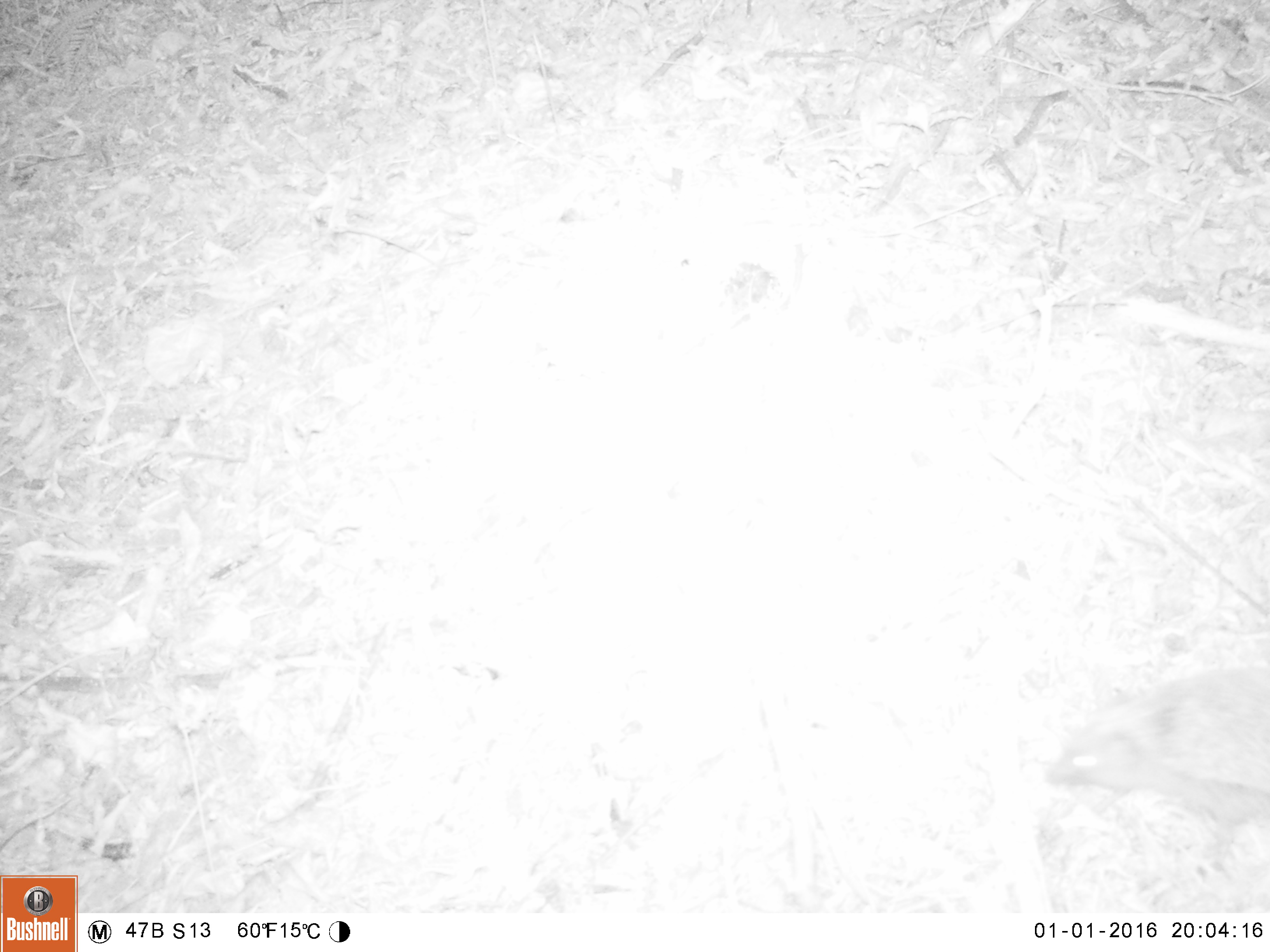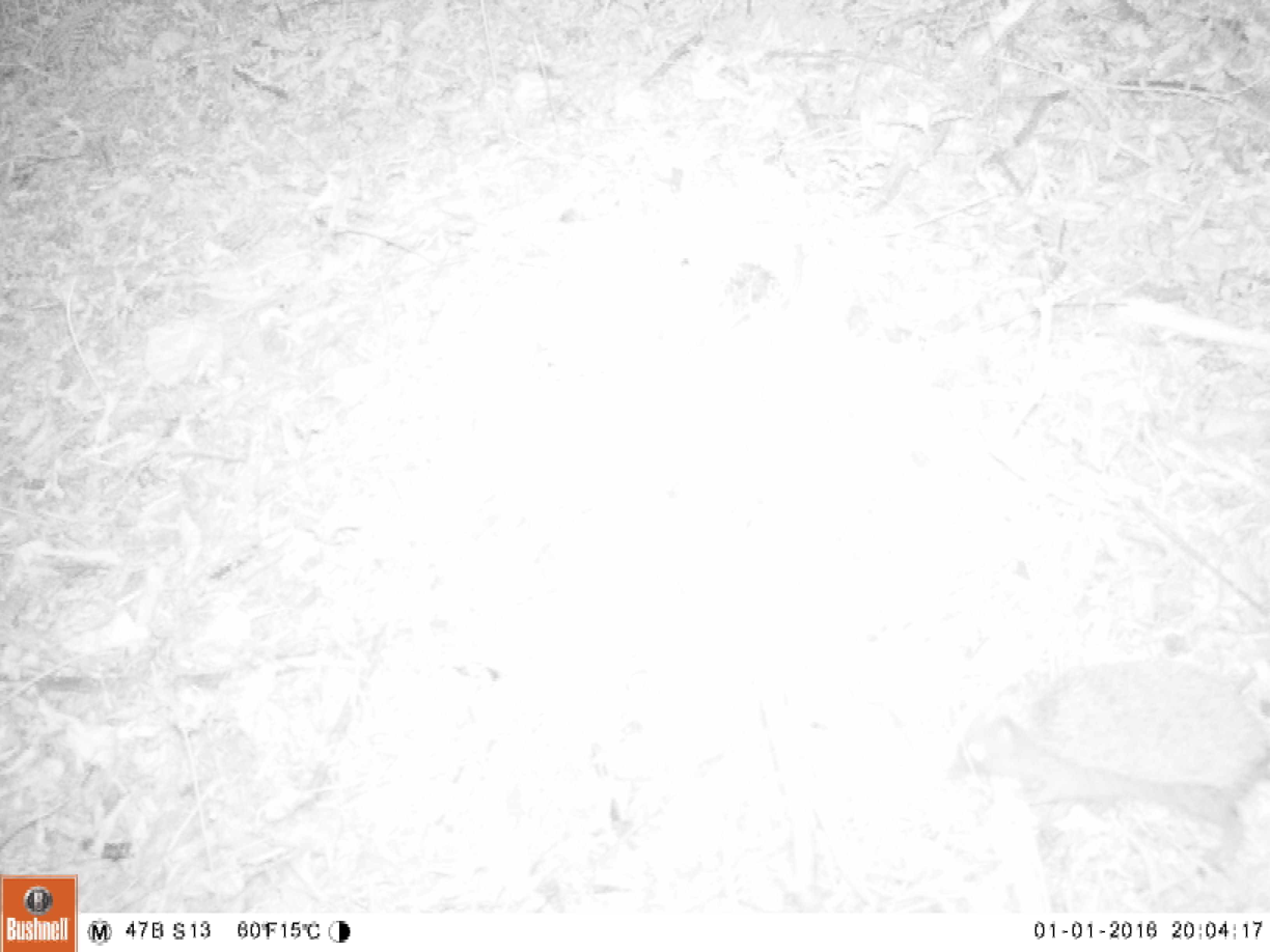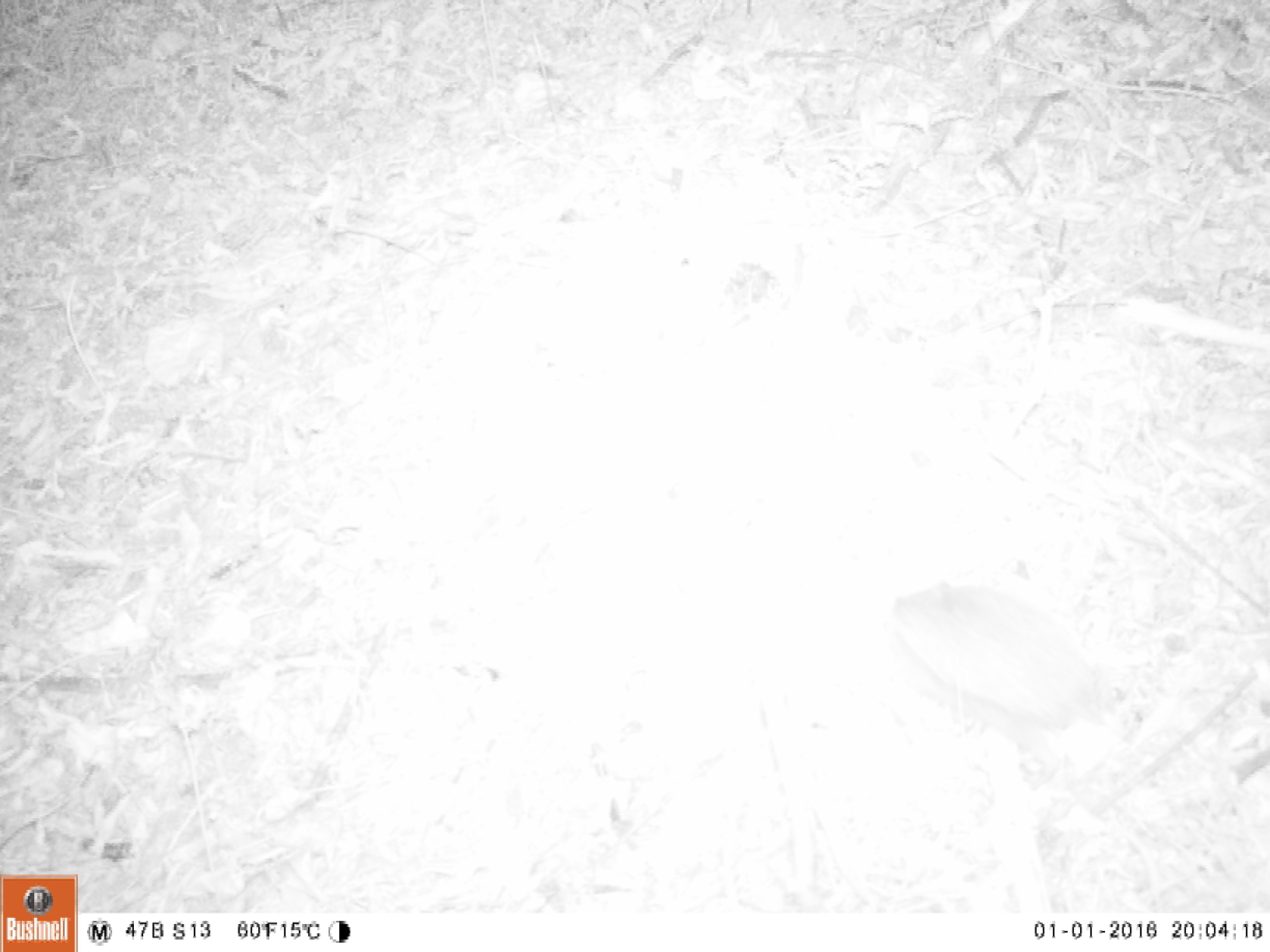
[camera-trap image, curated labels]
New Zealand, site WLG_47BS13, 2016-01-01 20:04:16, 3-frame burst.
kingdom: Animalia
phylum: Chordata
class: Mammalia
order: Eulipotyphla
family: Erinaceidae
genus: Erinaceus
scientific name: Erinaceus europaeus europaeus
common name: european hedgehog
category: hedgehog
Hedgehog (european hedgehog) (Erinaceus europaeus europaeus).